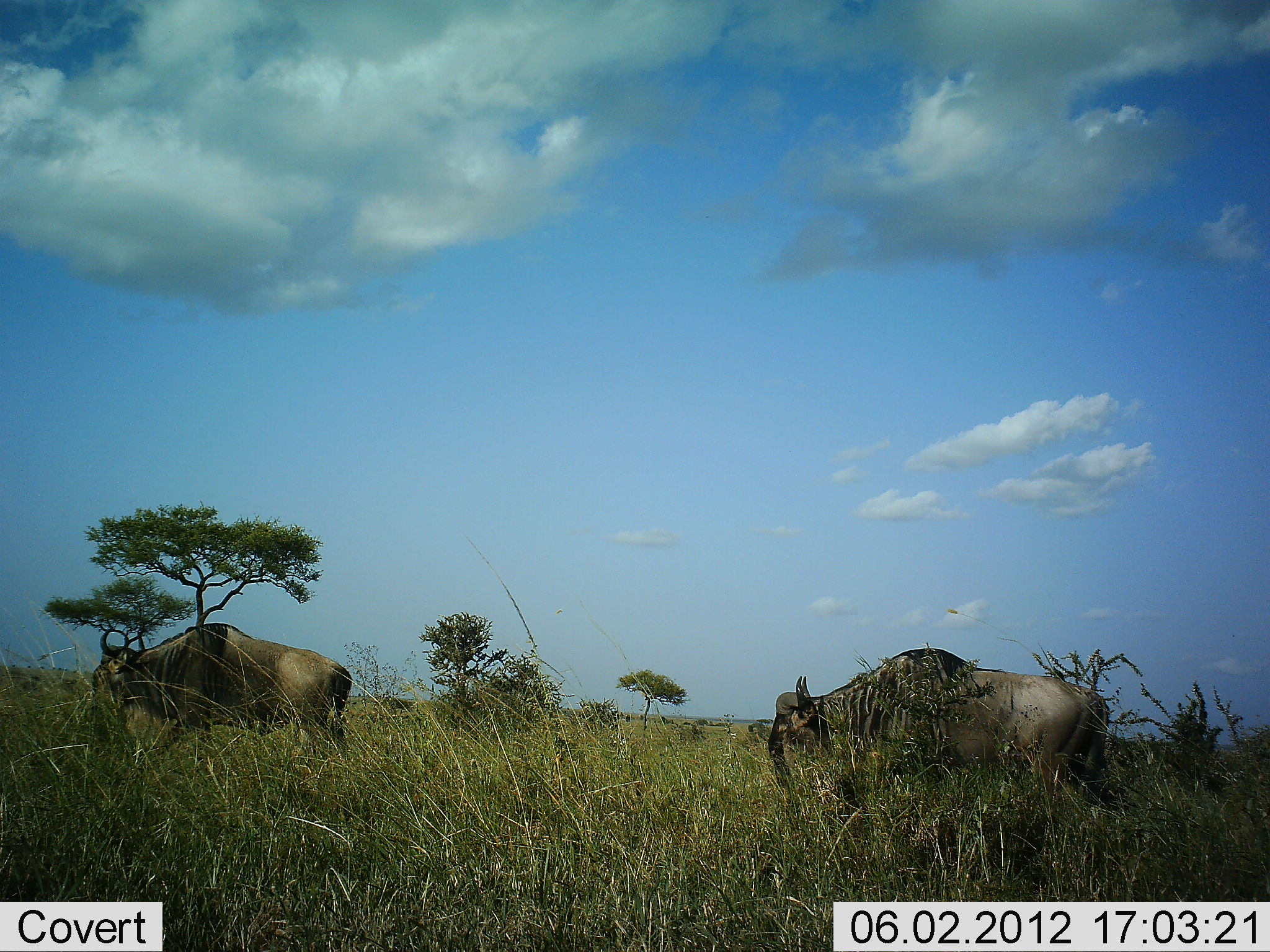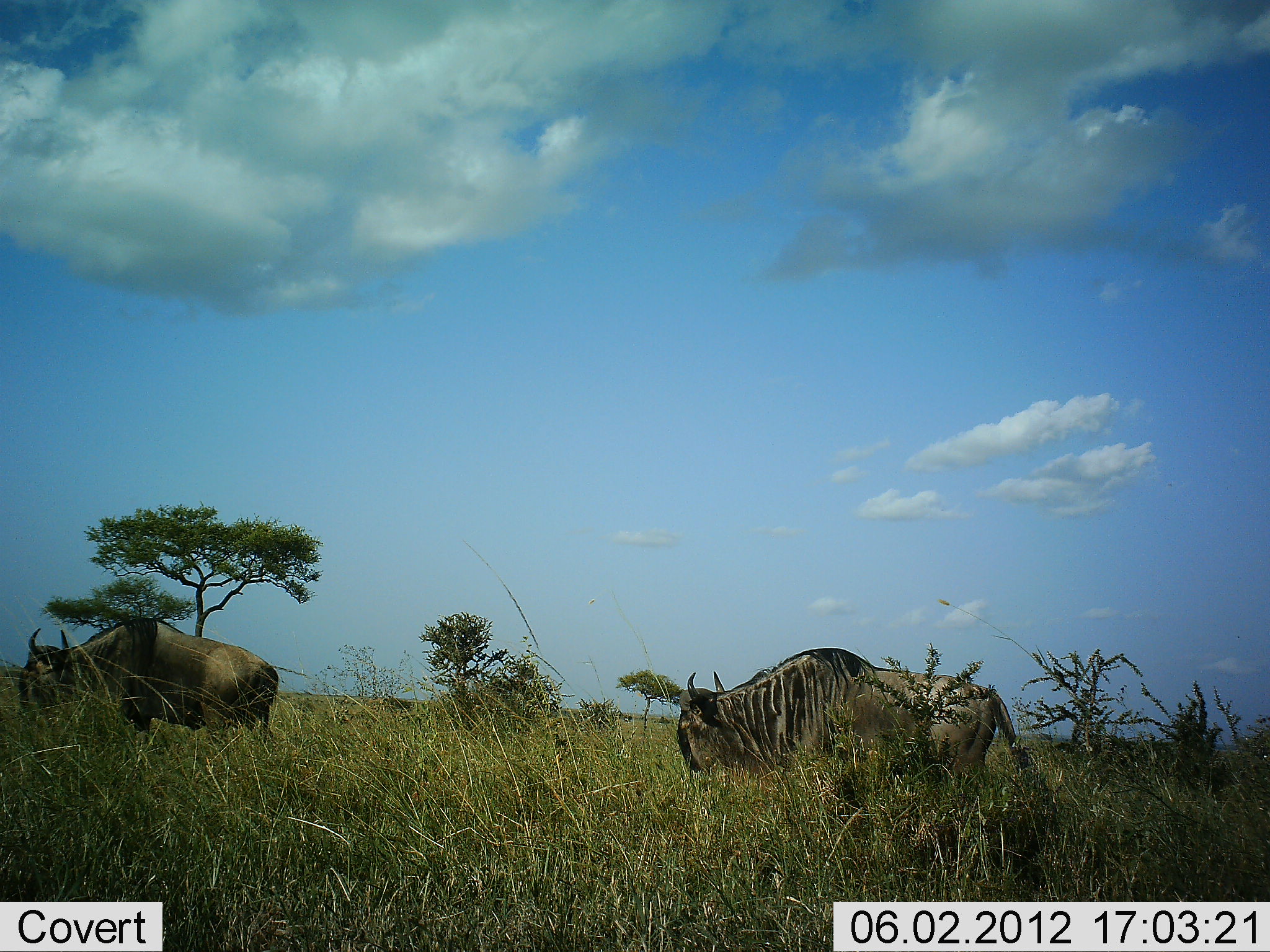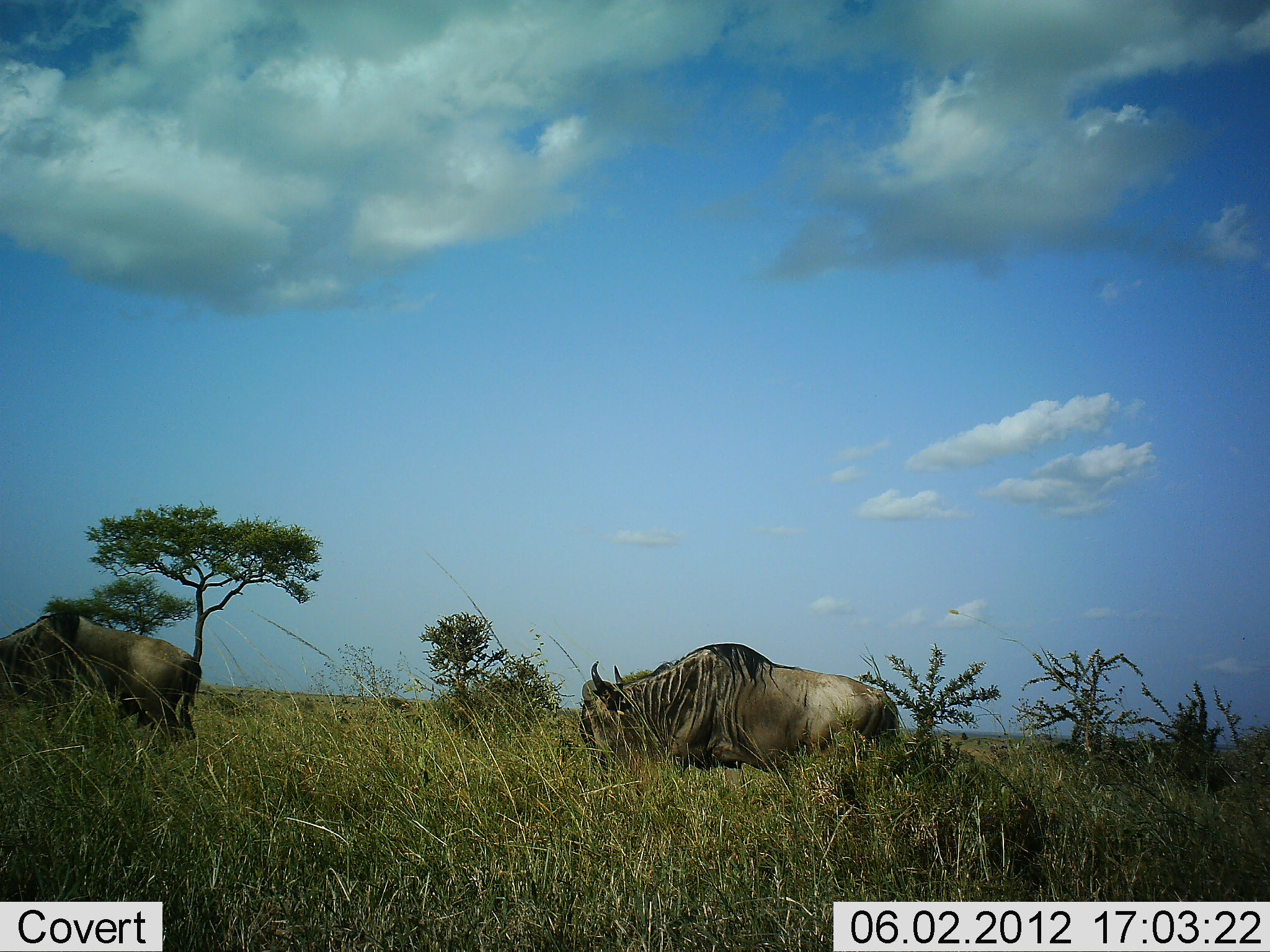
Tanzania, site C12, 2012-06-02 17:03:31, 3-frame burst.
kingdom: Animalia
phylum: Chordata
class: Mammalia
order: Artiodactyla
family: Bovidae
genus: Connochaetes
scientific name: Connochaetes taurinus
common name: blue wildebeest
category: wildebeest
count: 2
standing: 10%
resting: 0%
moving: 80%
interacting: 0%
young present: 0%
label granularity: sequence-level